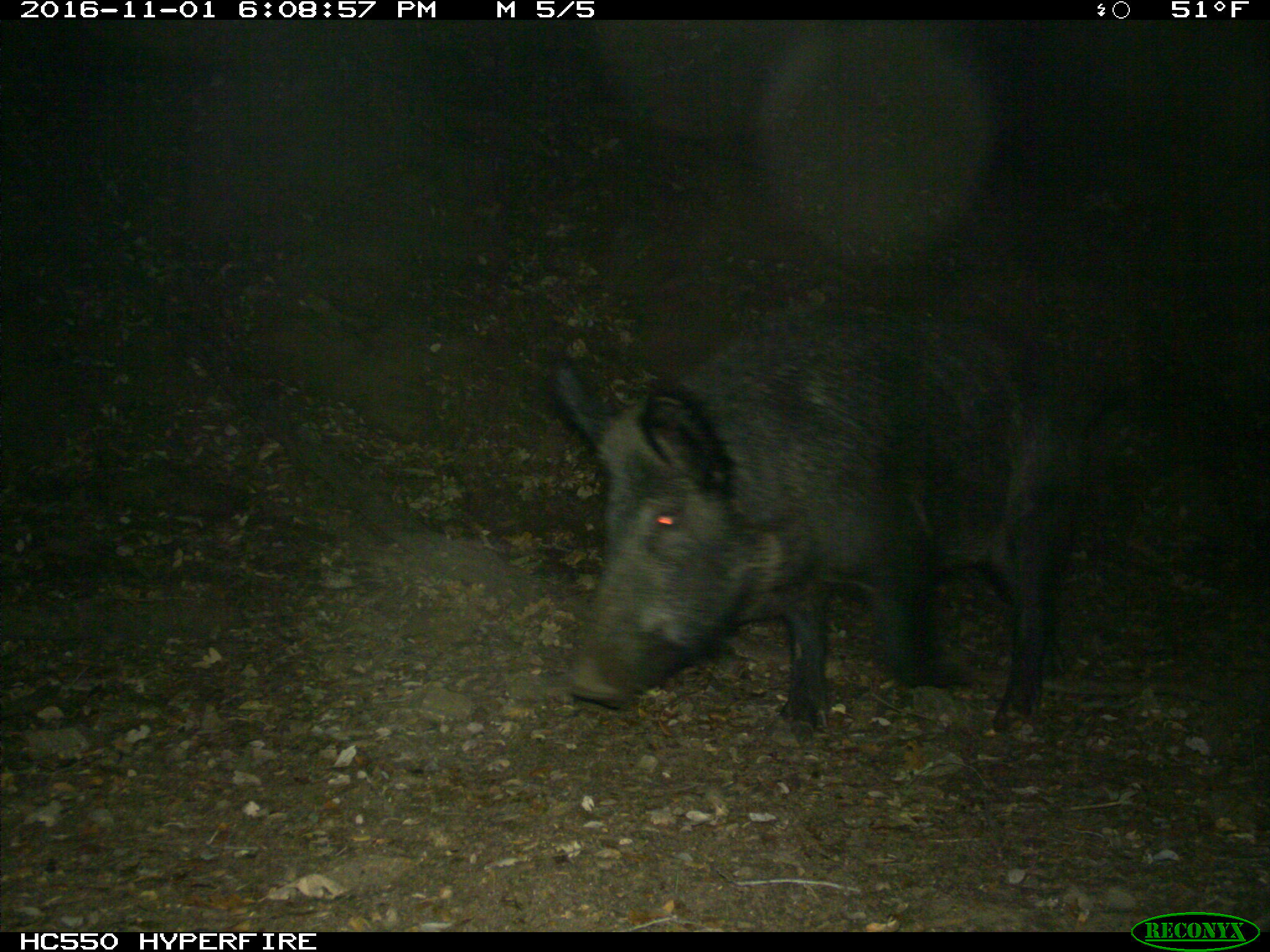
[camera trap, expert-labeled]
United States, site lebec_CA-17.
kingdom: Animalia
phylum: Chordata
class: Mammalia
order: Artiodactyla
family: Suidae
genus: Sus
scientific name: Sus scrofa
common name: wild boar